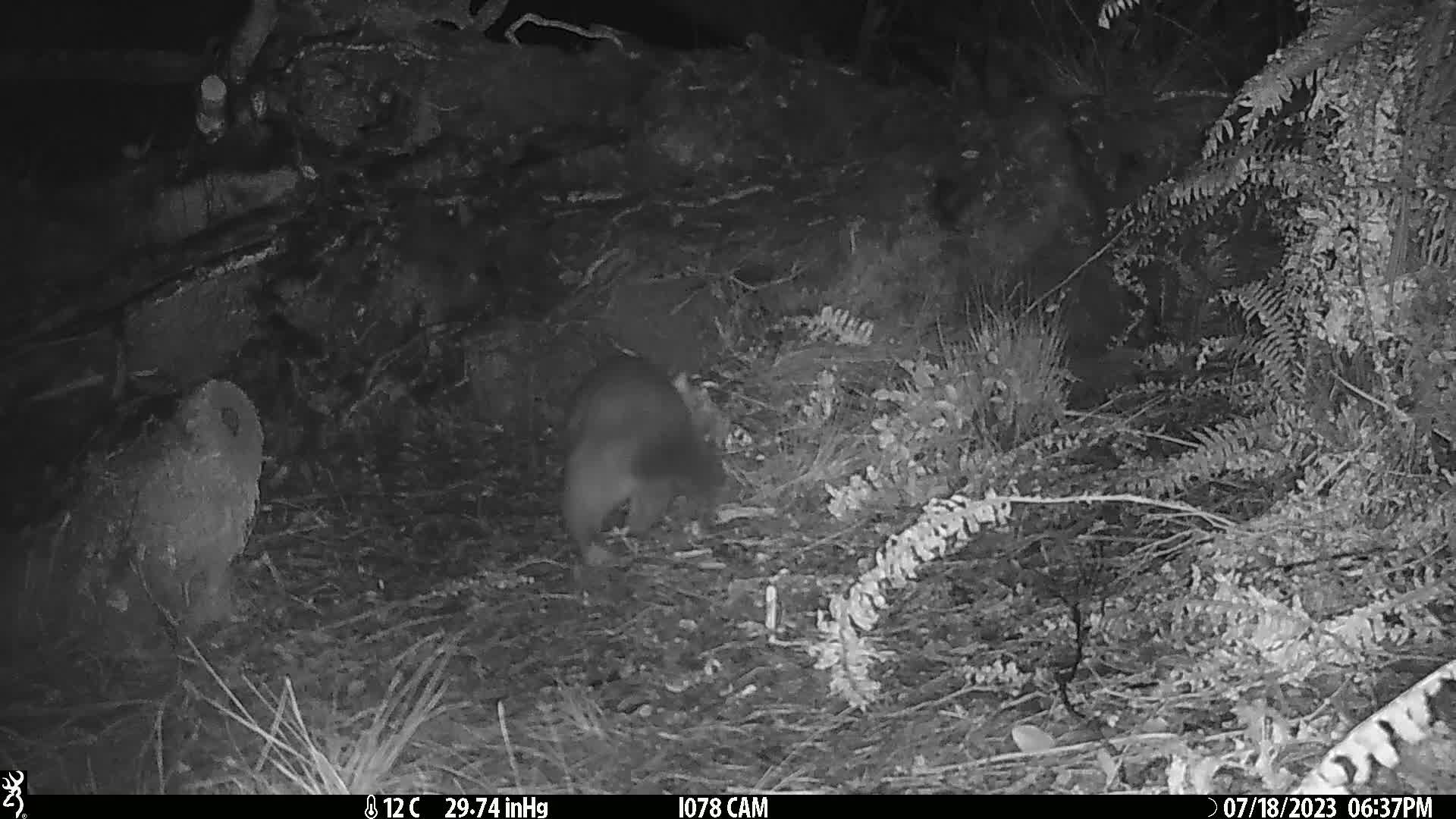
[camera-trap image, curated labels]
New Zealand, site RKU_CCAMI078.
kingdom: Animalia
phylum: Chordata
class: Mammalia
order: Diprotodontia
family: Phalangeridae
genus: Trichosurus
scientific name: Trichosurus vulpecula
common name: common brushtail possum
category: possum